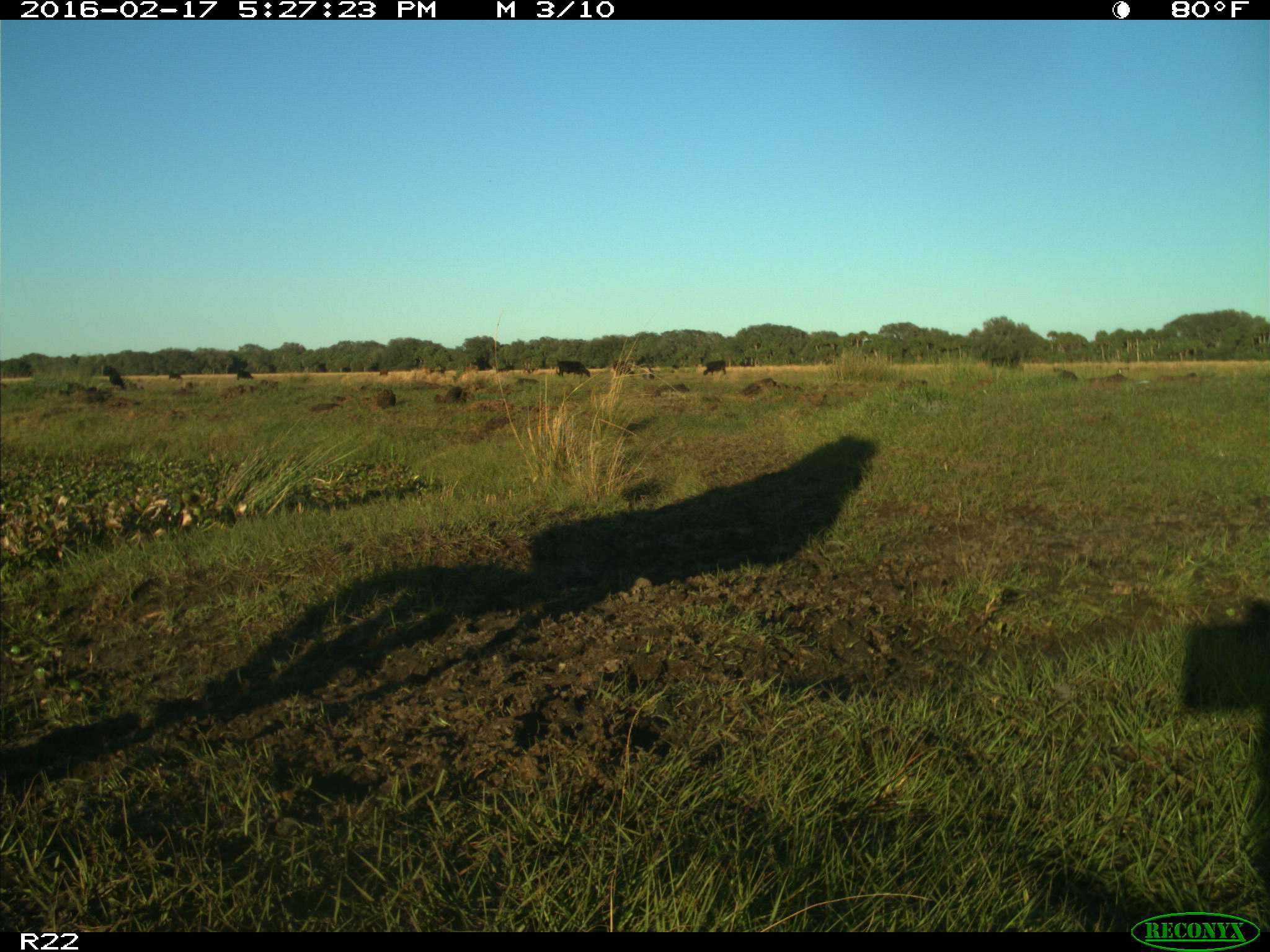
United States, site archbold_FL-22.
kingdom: Animalia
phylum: Chordata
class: Mammalia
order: Artiodactyla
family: Bovidae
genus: Bos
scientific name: Bos taurus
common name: domestic cow